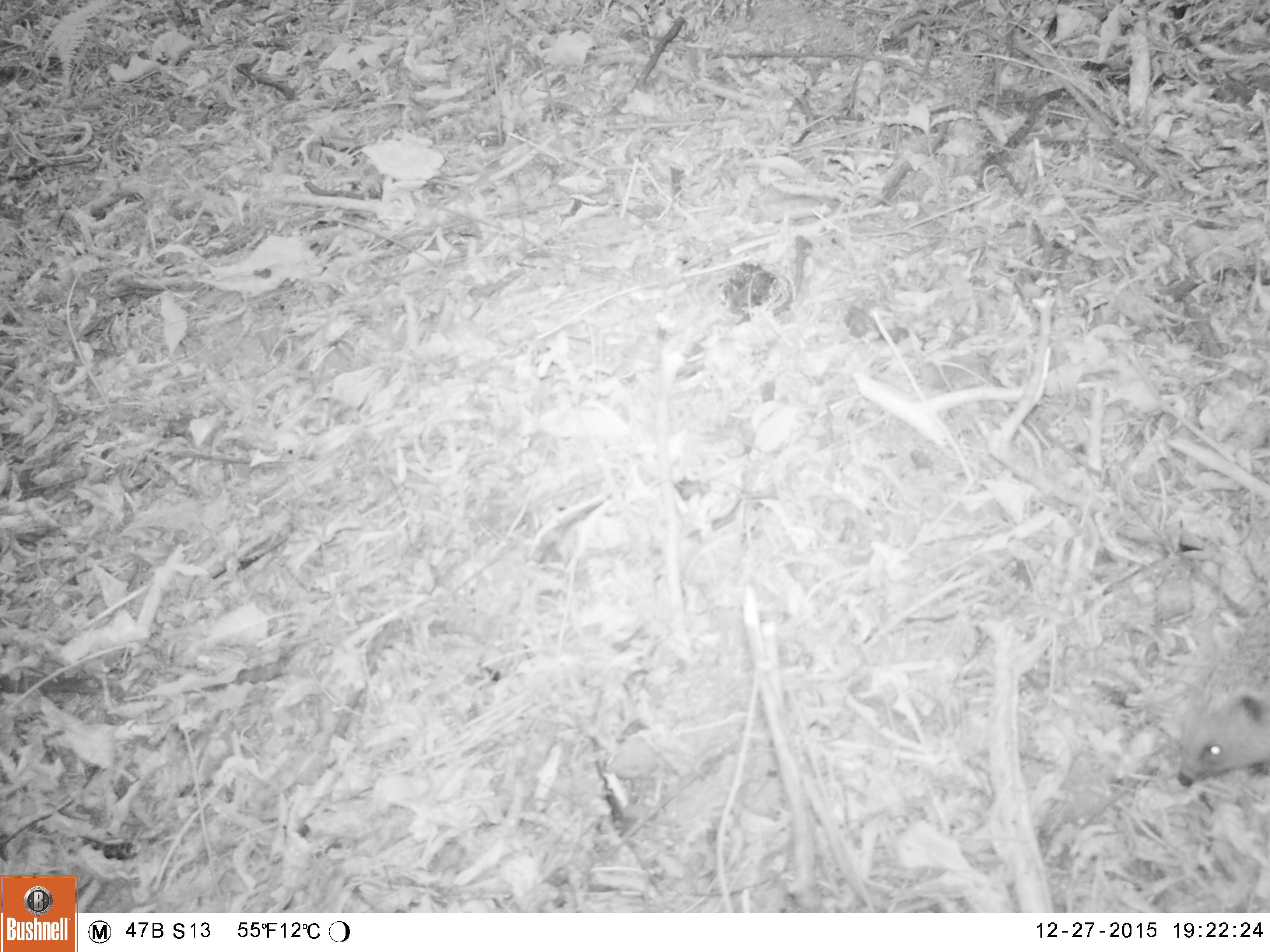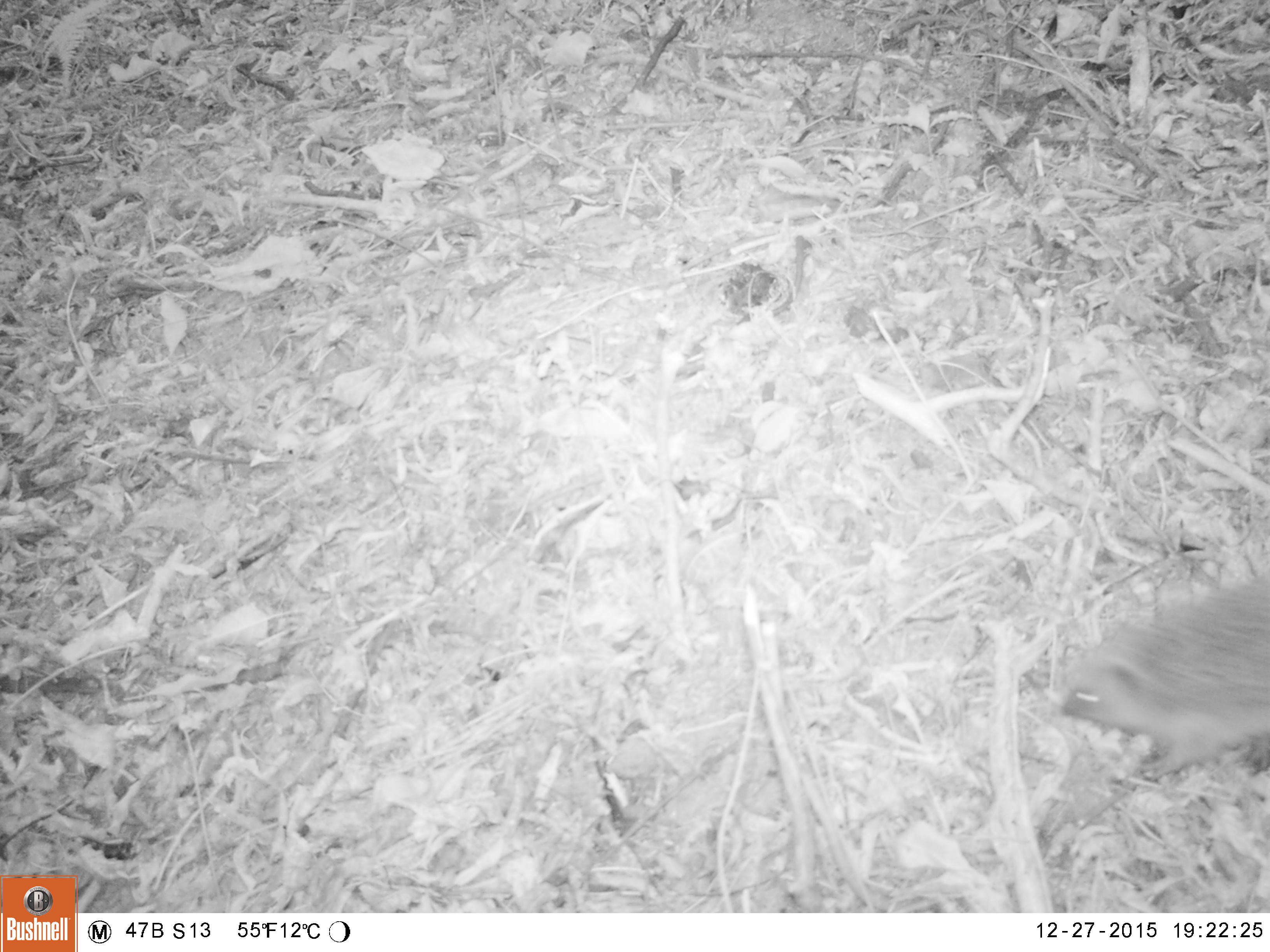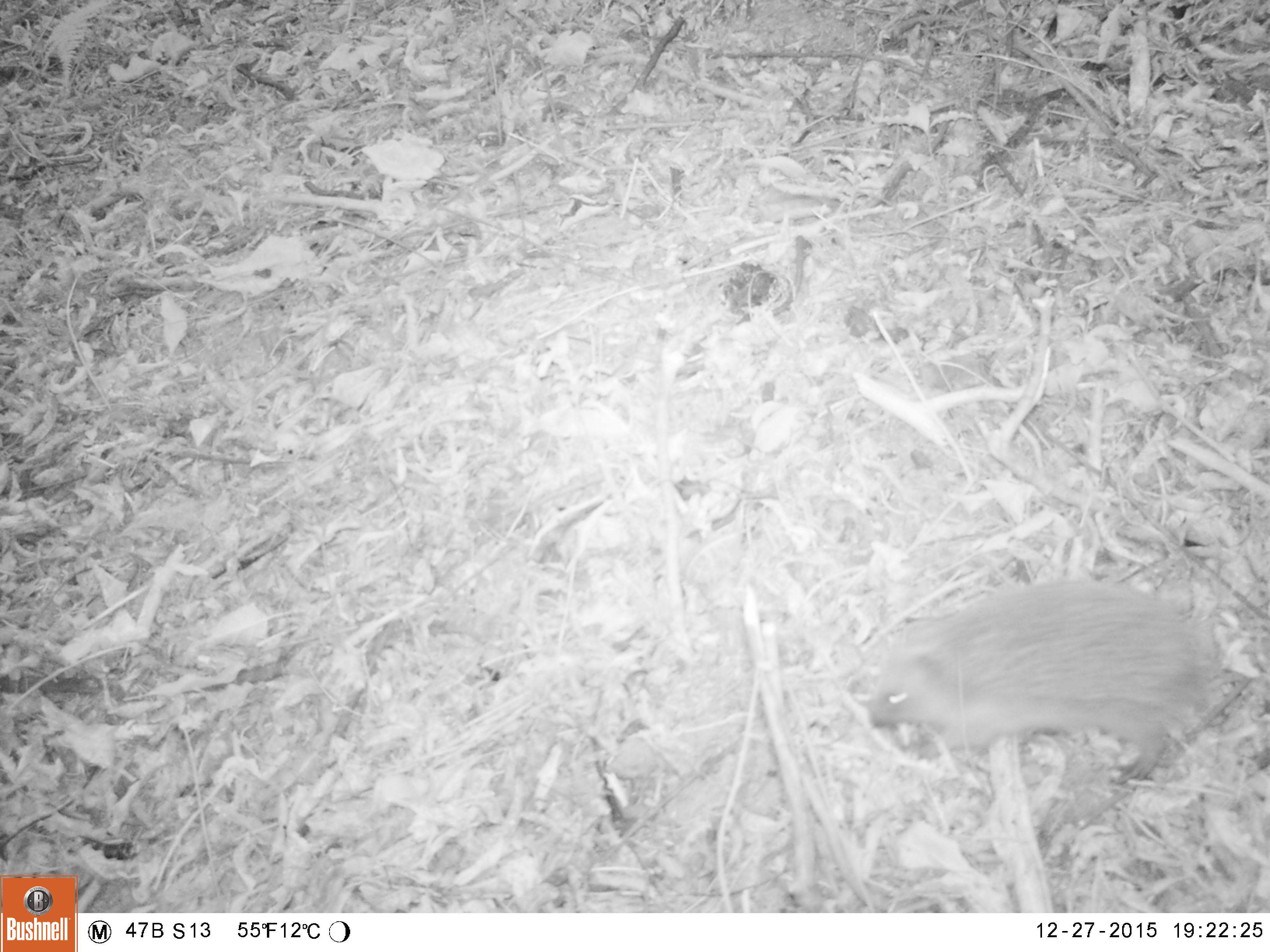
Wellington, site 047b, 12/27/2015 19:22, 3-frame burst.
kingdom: Animalia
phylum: Chordata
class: Mammalia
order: Eulipotyphla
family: Erinaceidae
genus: Erinaceus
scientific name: Erinaceus europaeus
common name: hedgehog